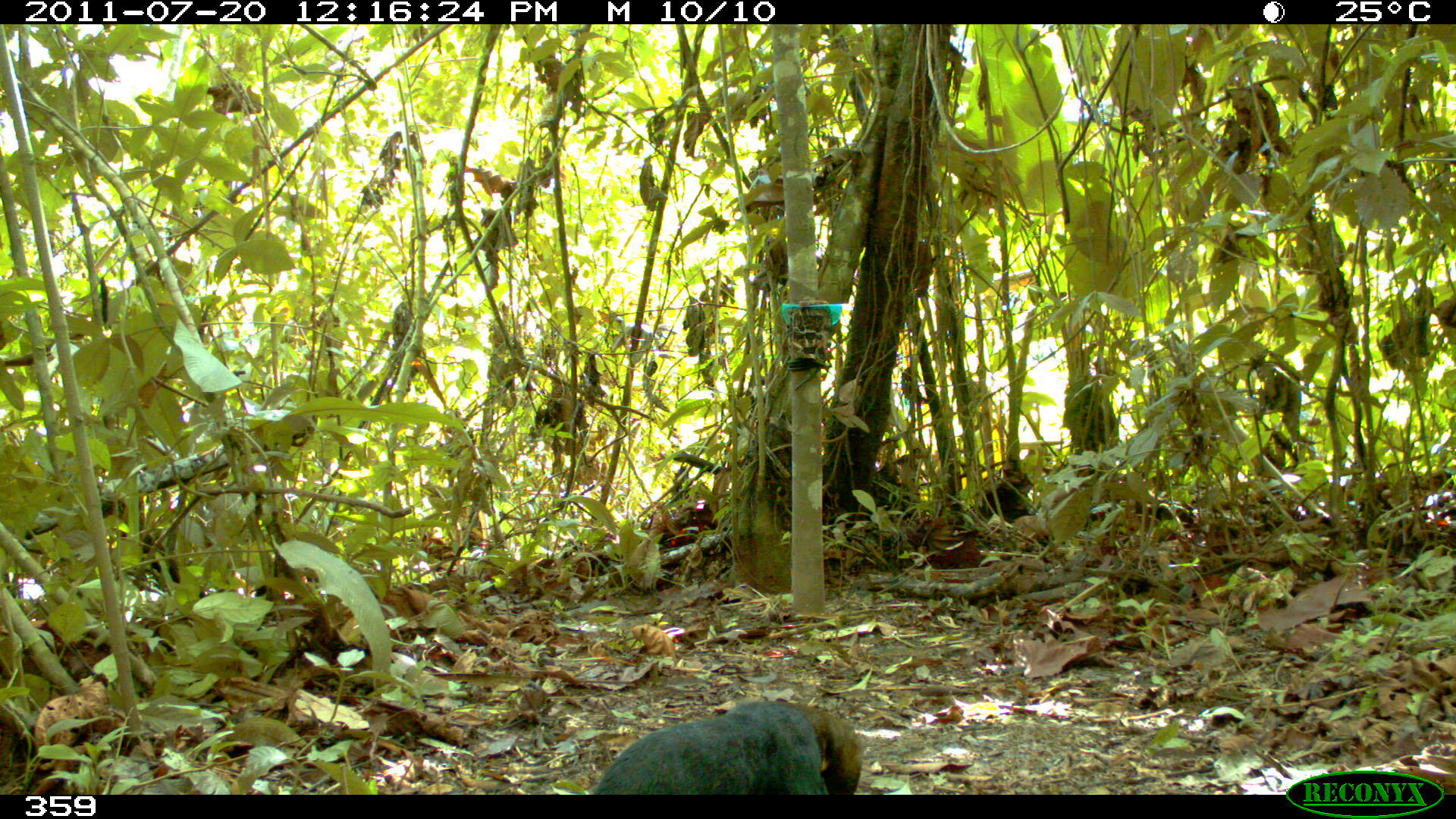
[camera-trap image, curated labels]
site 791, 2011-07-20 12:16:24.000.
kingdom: Animalia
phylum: Chordata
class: Mammalia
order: Carnivora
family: Mustelidae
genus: Eira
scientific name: Eira barbara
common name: tayra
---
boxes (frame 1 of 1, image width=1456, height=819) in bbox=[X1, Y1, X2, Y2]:
eira barbara: bbox=[591, 699, 827, 795]; bbox=[779, 700, 863, 795]